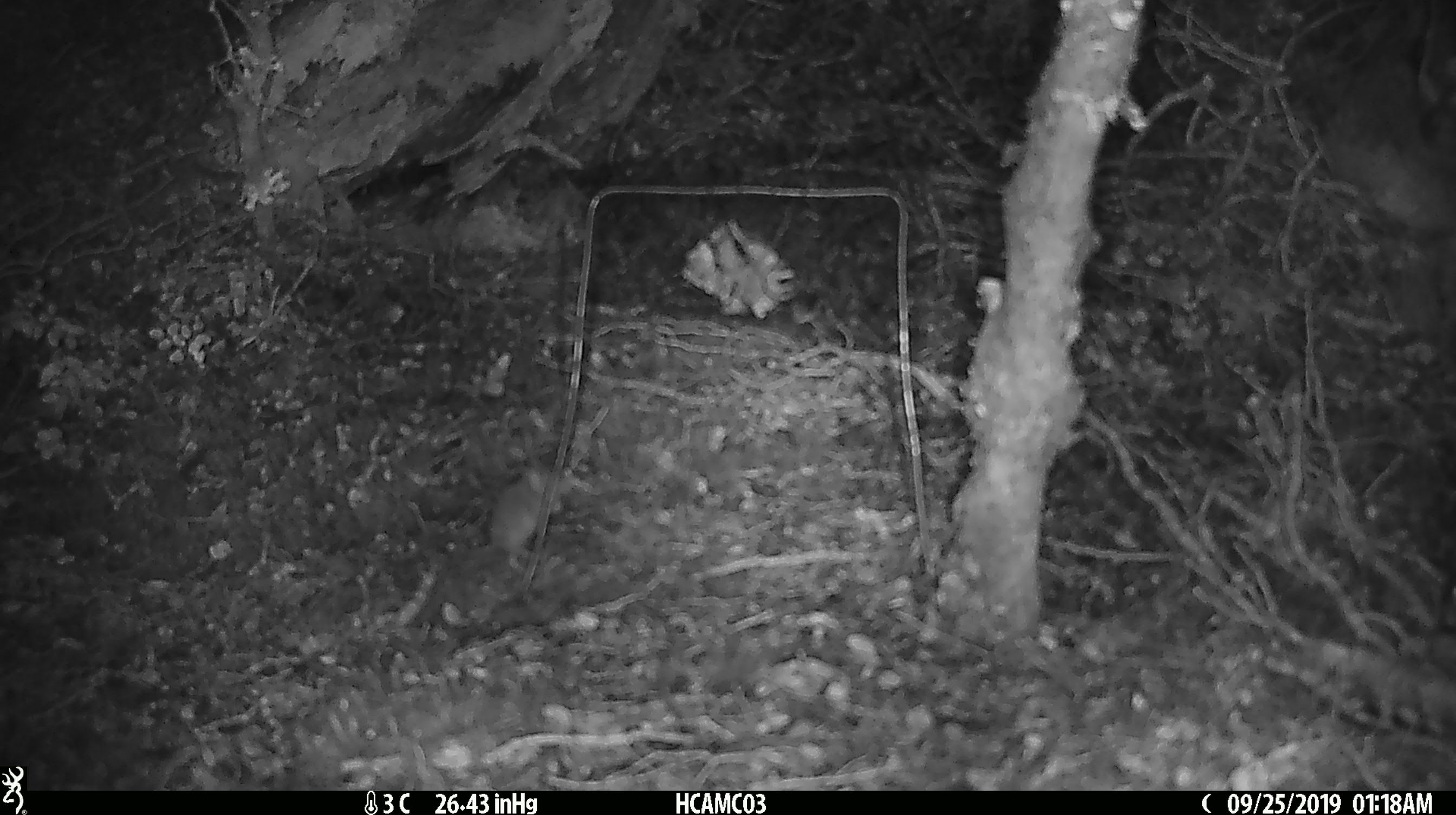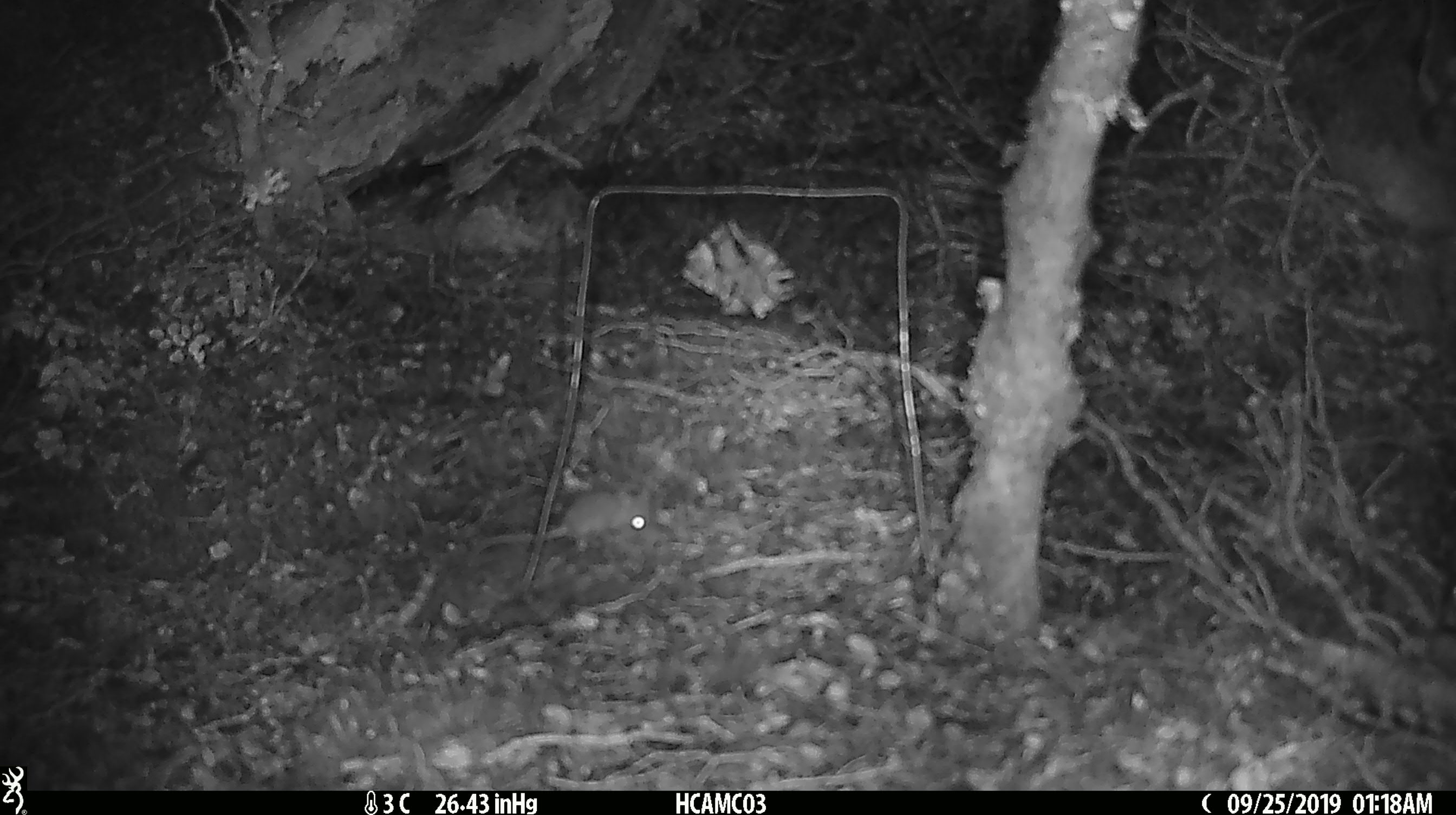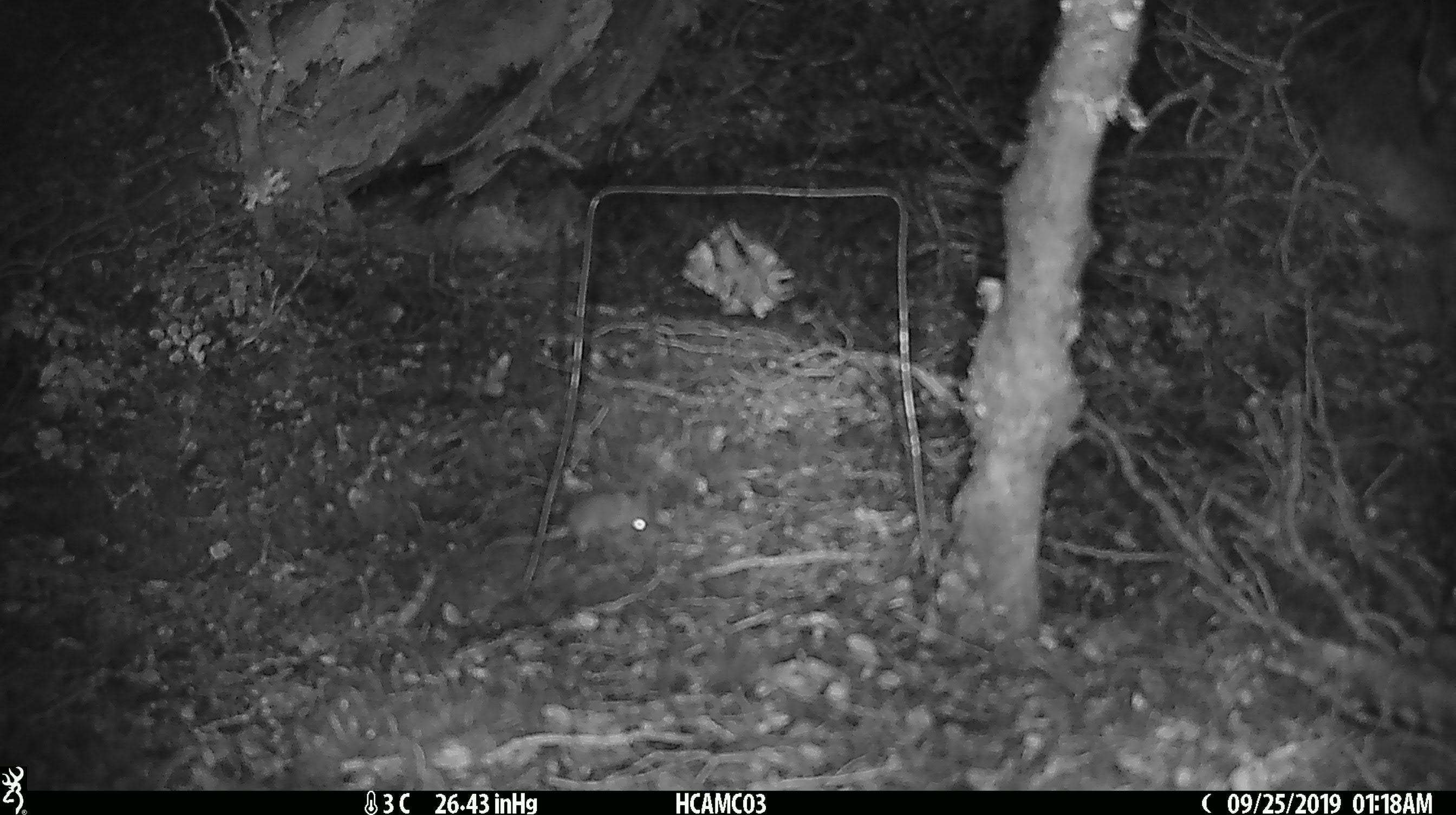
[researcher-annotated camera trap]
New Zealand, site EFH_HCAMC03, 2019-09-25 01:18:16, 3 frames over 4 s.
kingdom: Animalia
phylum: Chordata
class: Mammalia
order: Rodentia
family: Muridae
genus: Mus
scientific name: Mus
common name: mouse